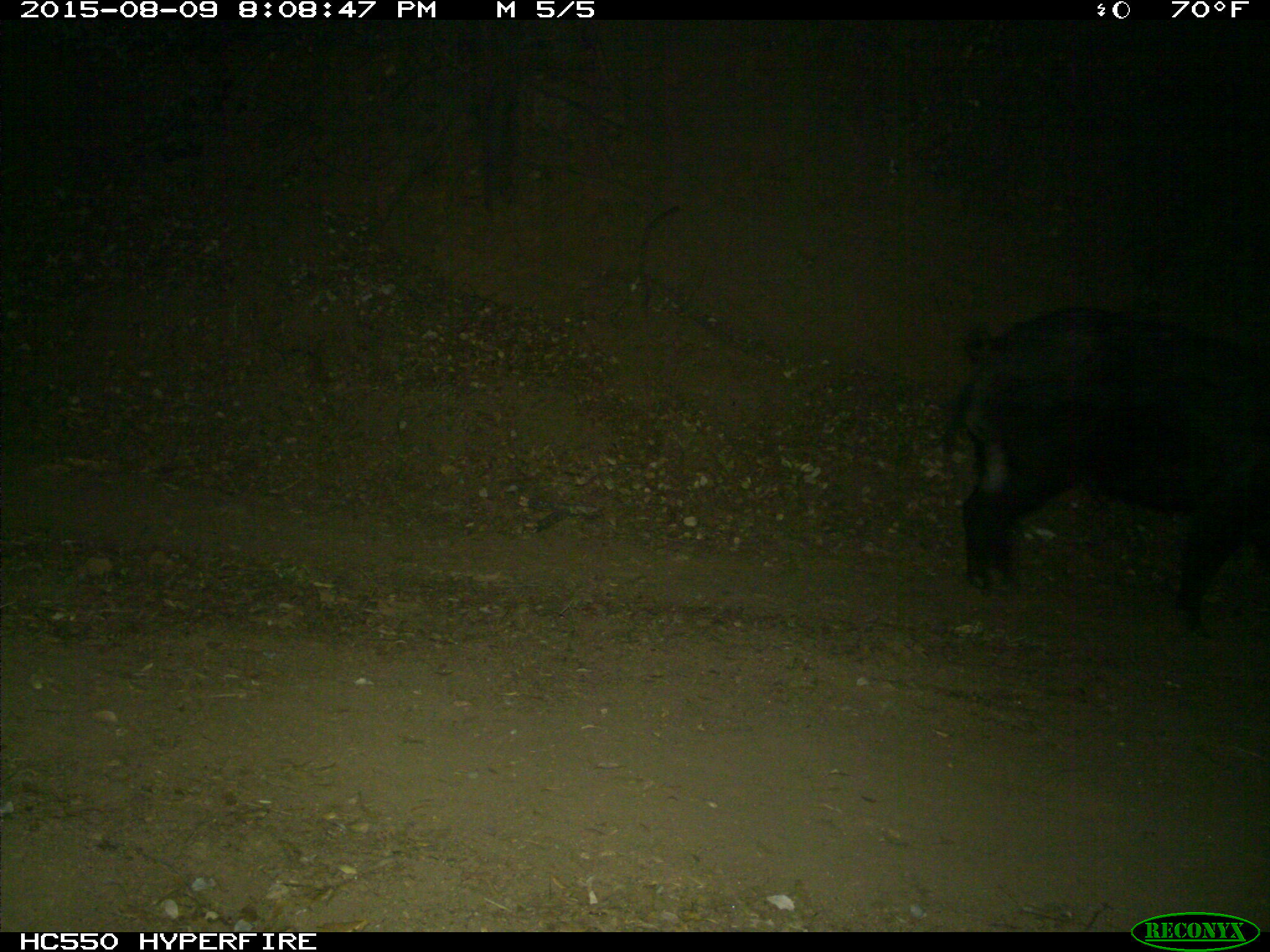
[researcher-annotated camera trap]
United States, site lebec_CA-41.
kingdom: Animalia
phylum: Chordata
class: Mammalia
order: Artiodactyla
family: Suidae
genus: Sus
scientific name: Sus scrofa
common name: wild boar